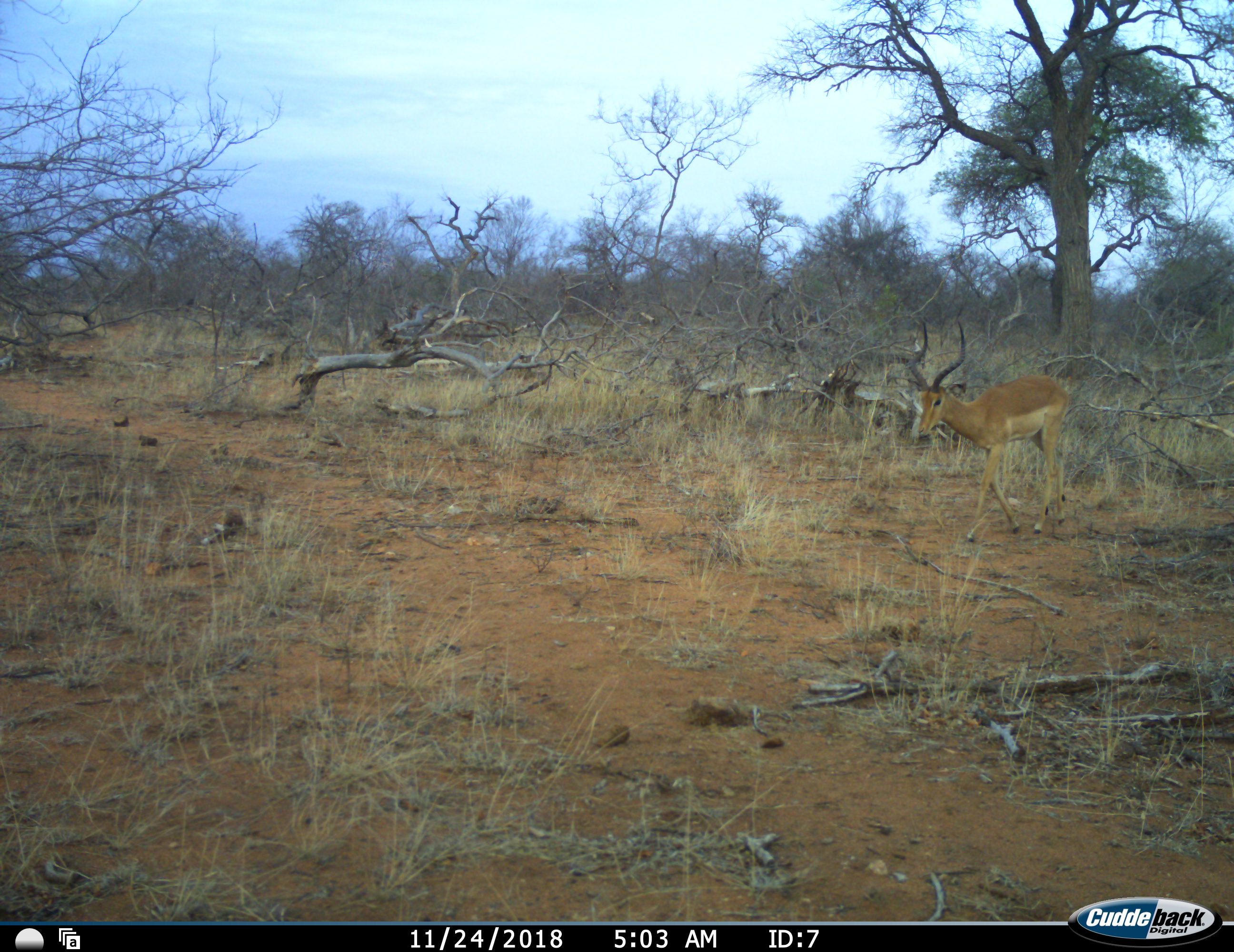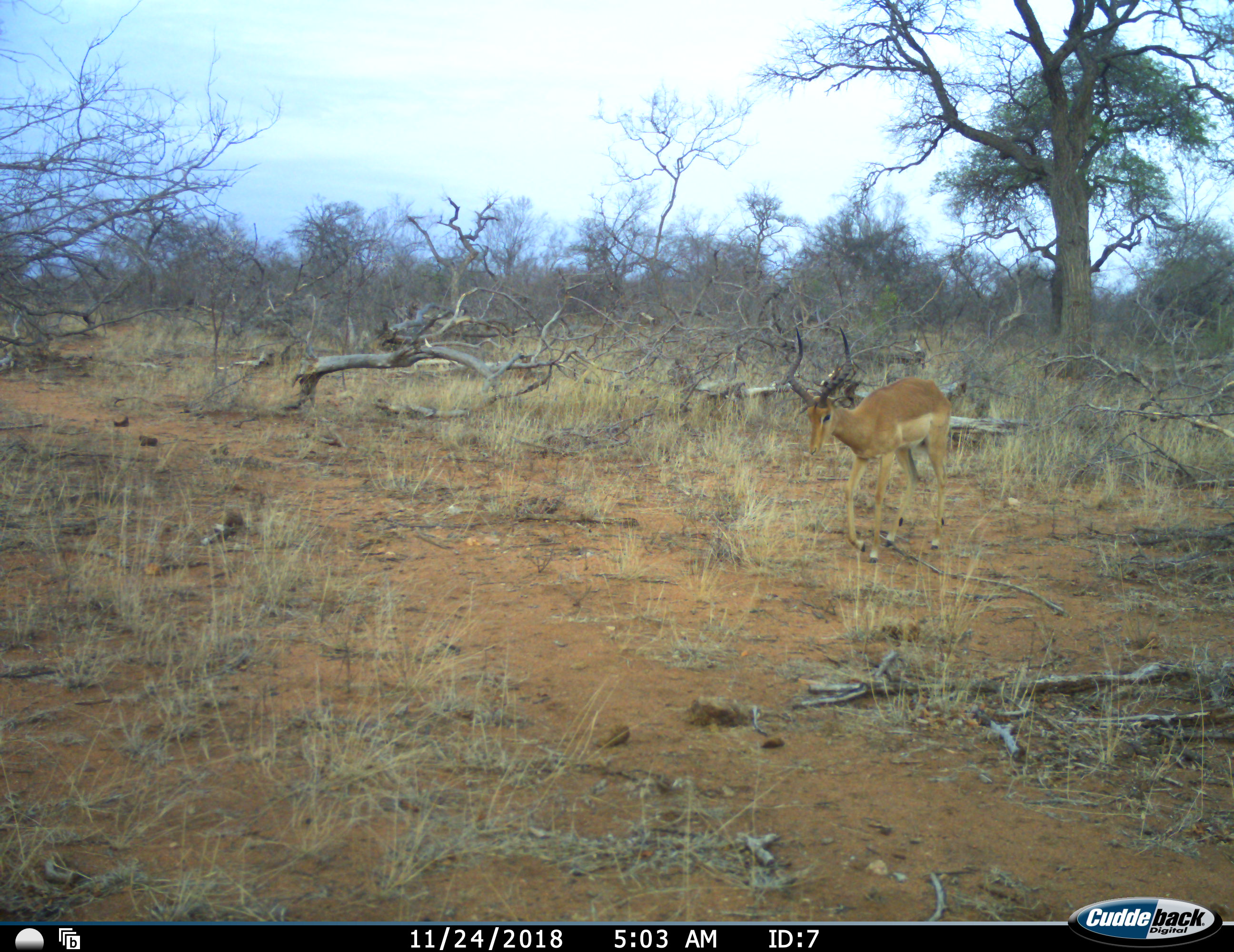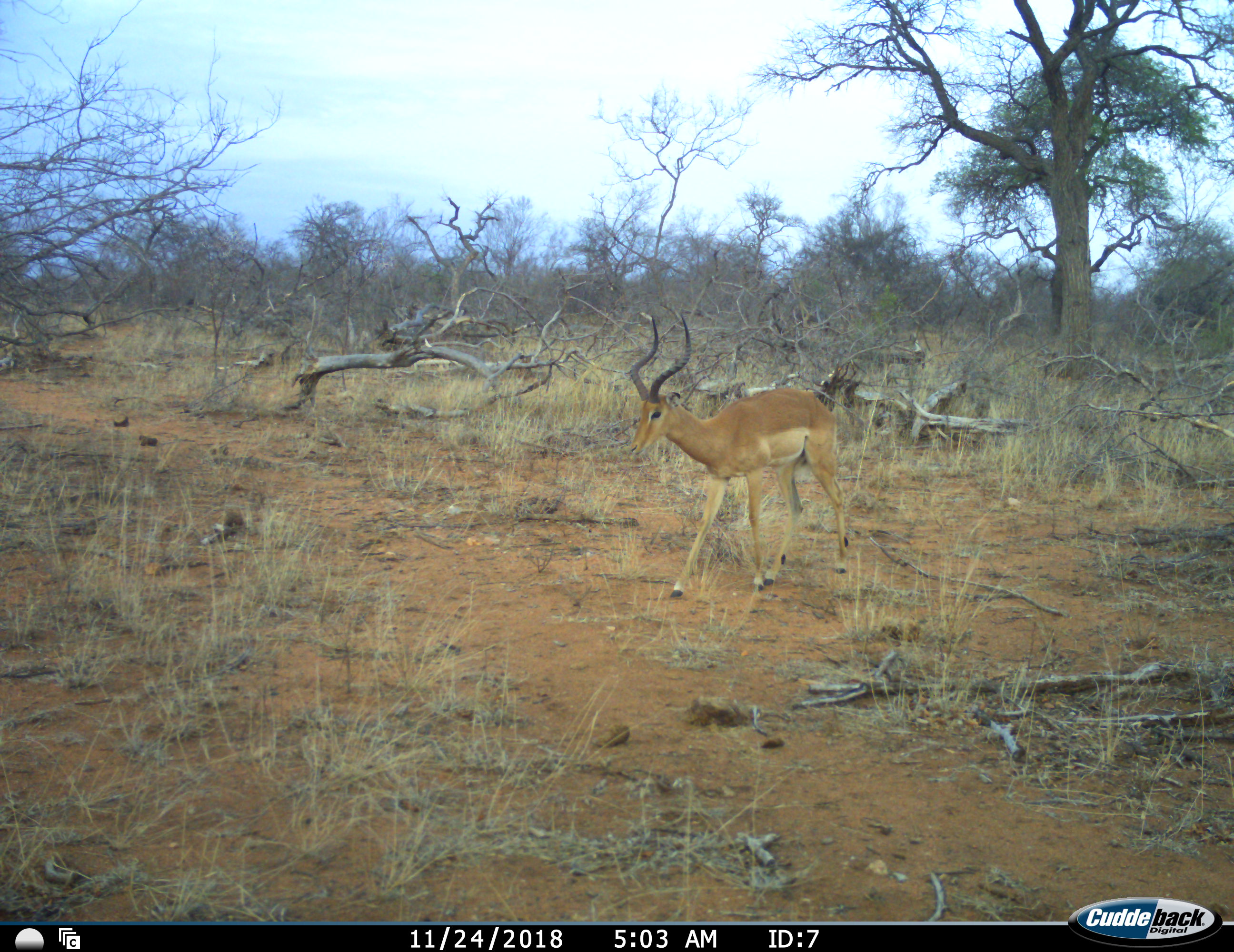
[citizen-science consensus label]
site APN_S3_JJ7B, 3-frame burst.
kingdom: Animalia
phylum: Chordata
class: Mammalia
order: Artiodactyla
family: Bovidae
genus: Aepyceros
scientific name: Aepyceros melampus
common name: impala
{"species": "impala (Aepyceros melampus)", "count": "1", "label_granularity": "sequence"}